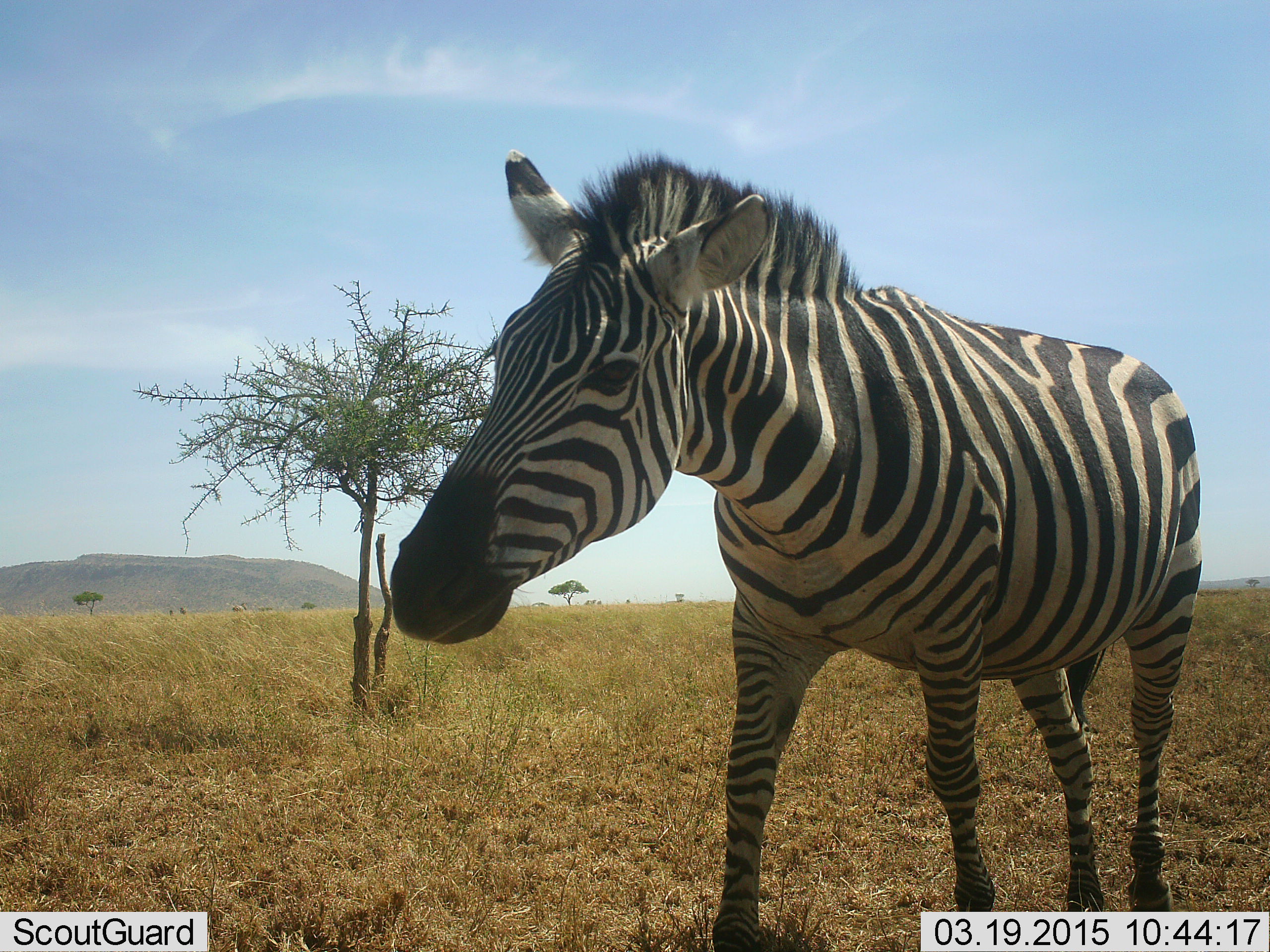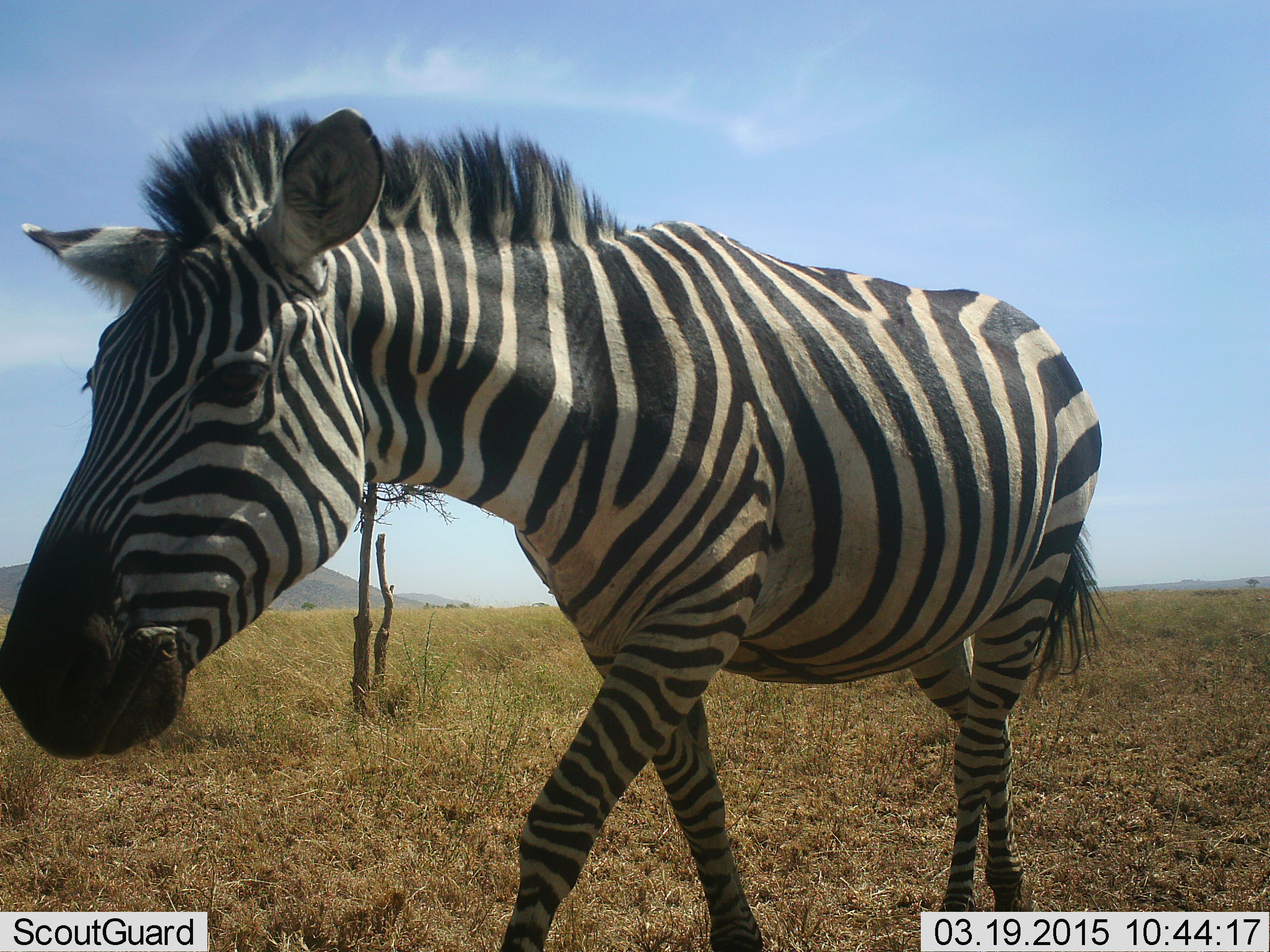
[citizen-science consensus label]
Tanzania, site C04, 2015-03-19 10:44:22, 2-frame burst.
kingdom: Animalia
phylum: Chordata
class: Mammalia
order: Perissodactyla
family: Equidae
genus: Equus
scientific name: Equus quagga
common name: plains zebra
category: zebra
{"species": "zebra (plains zebra) (Equus quagga)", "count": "1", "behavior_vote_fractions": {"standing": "10%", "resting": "0%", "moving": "90%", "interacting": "0%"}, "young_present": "0%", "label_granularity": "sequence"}